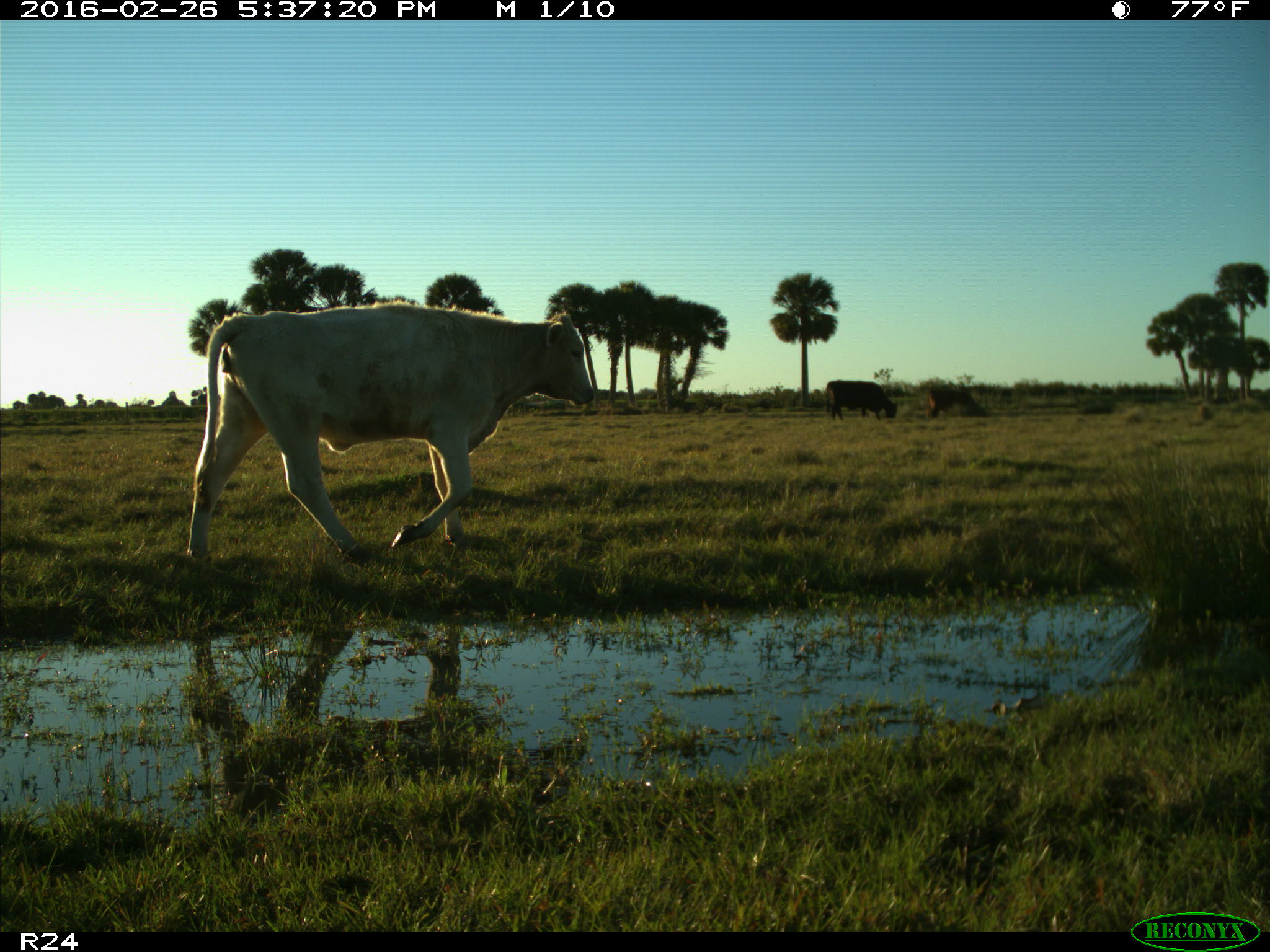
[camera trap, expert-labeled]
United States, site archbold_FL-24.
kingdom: Animalia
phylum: Chordata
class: Mammalia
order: Artiodactyla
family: Bovidae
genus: Bos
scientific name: Bos taurus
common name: domestic cow